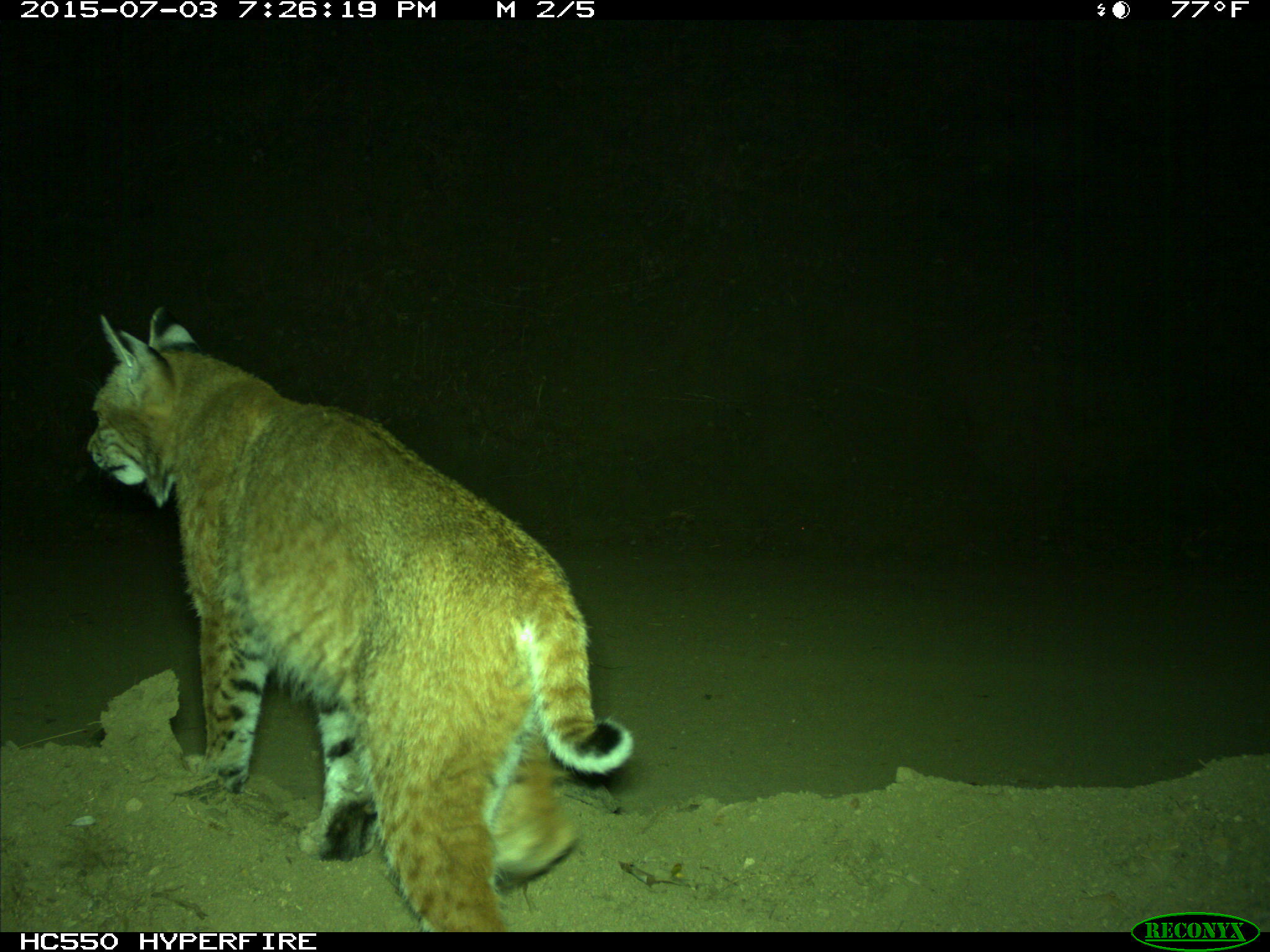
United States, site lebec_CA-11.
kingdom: Animalia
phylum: Chordata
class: Mammalia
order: Carnivora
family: Felidae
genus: Lynx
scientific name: Lynx rufus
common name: bobcat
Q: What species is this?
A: Lynx rufus (bobcat).